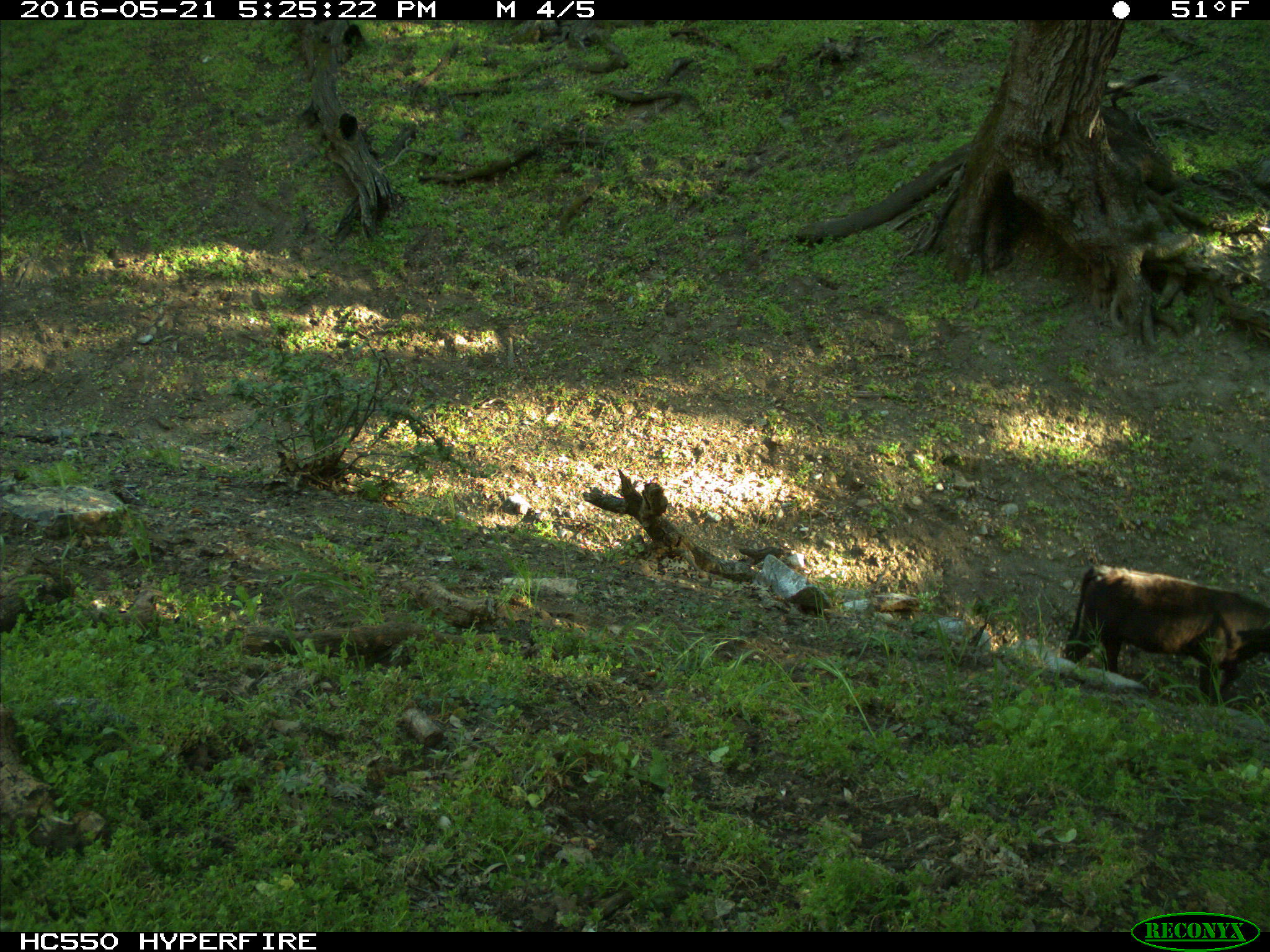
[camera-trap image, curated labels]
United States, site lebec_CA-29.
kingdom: Animalia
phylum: Chordata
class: Mammalia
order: Artiodactyla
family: Bovidae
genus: Bos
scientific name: Bos taurus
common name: domestic cow